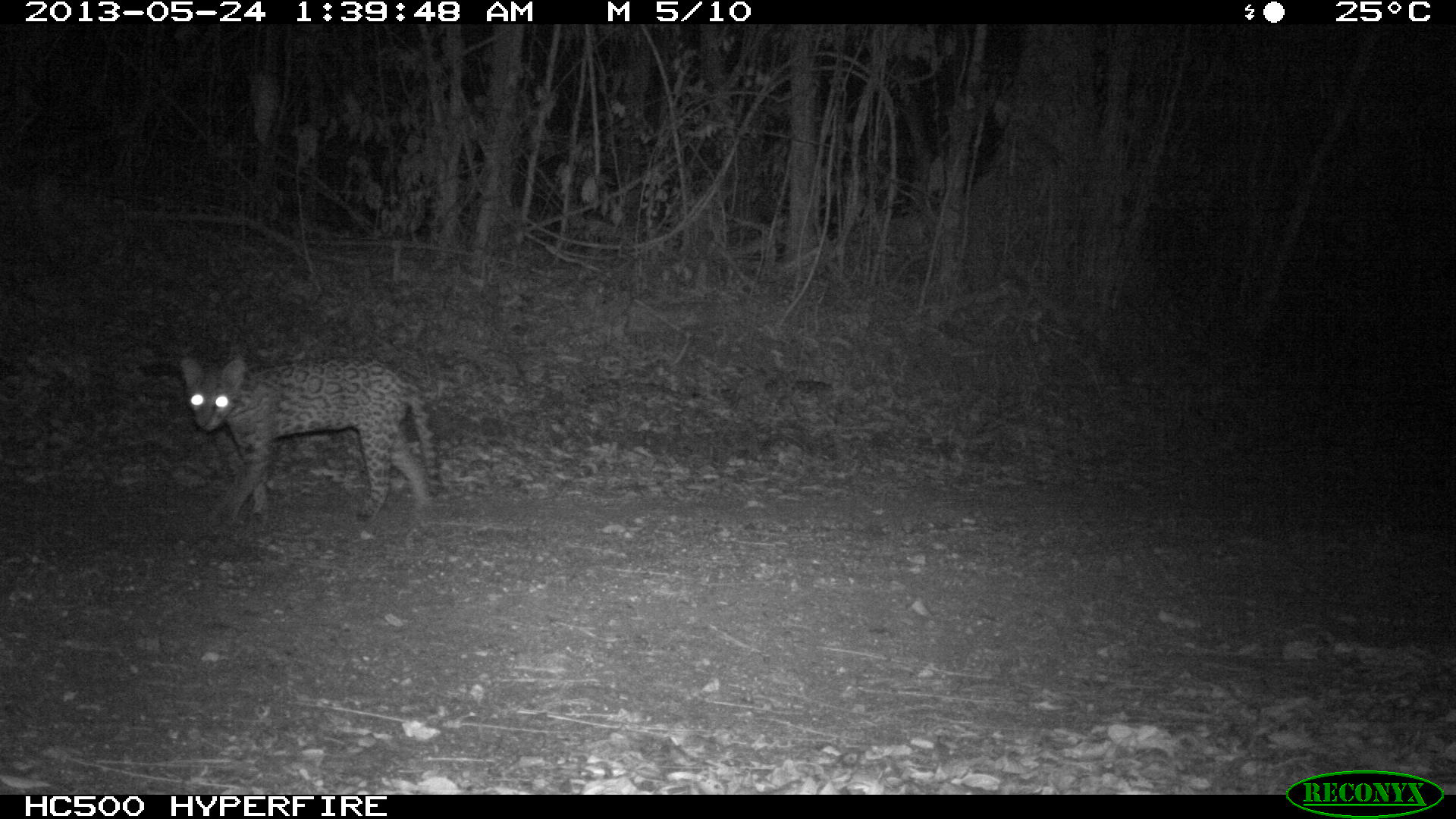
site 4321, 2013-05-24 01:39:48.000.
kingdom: Animalia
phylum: Chordata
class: Mammalia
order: Carnivora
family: Felidae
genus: Leopardus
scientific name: Leopardus pardalis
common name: ocelot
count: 1